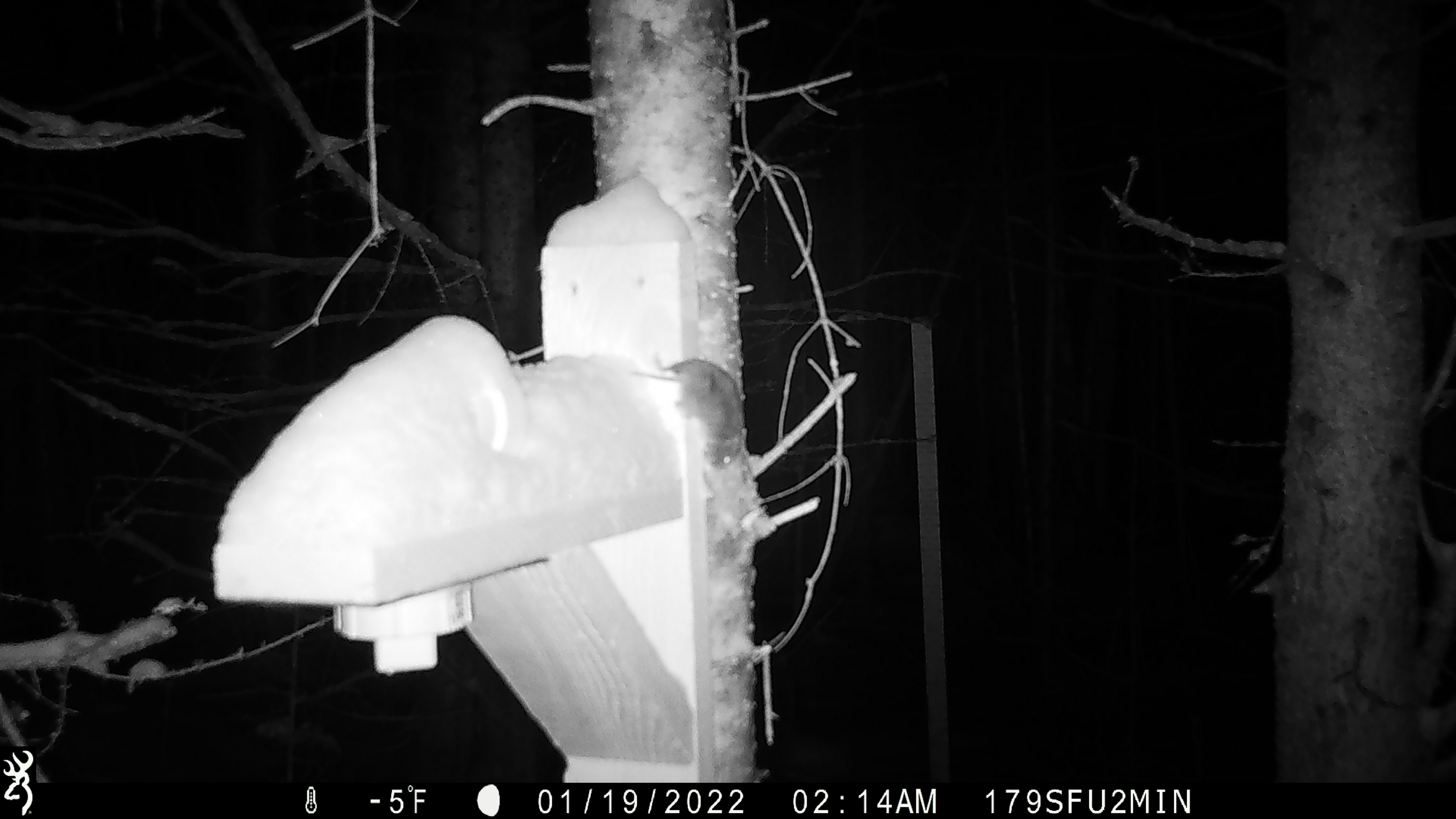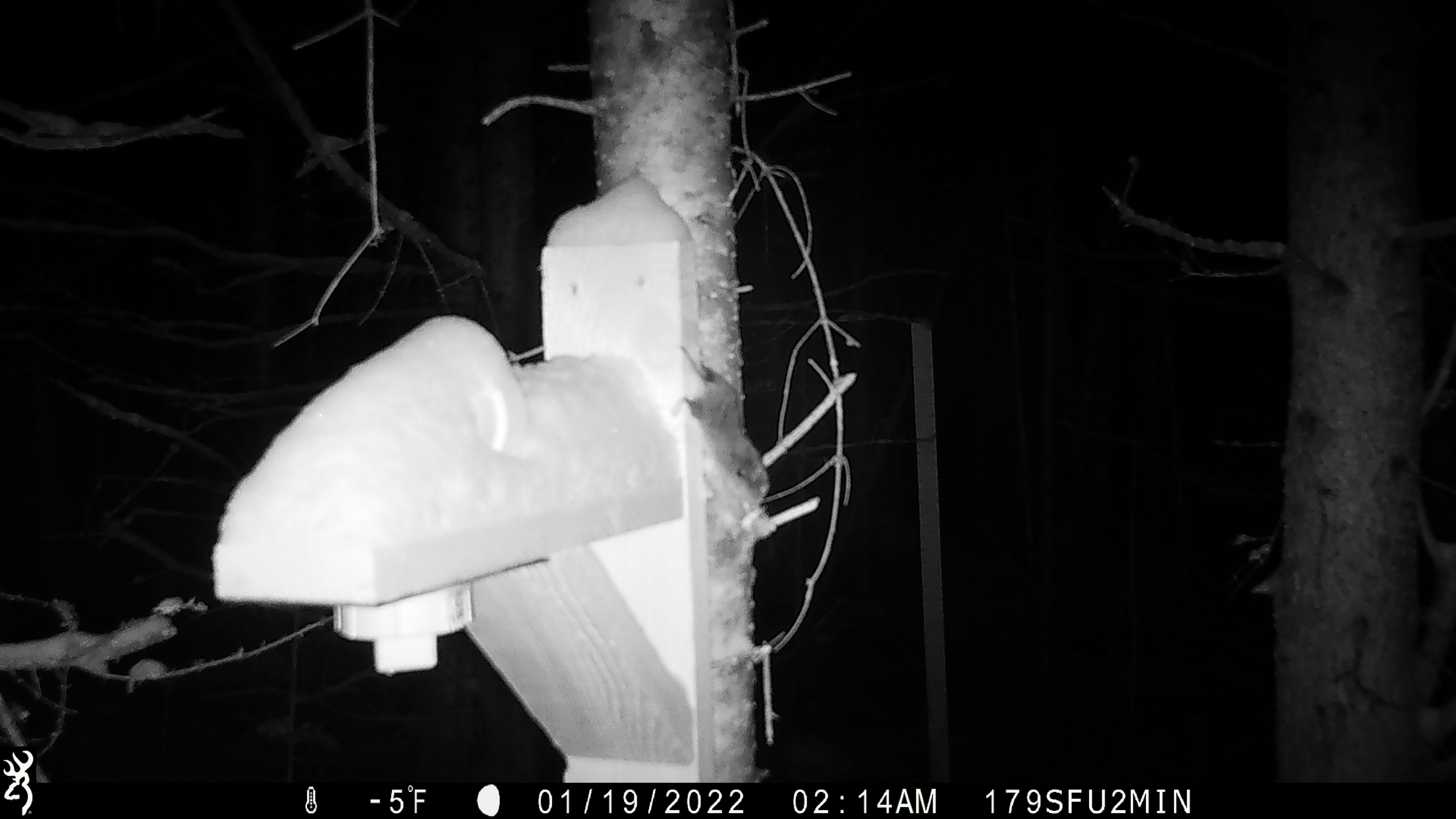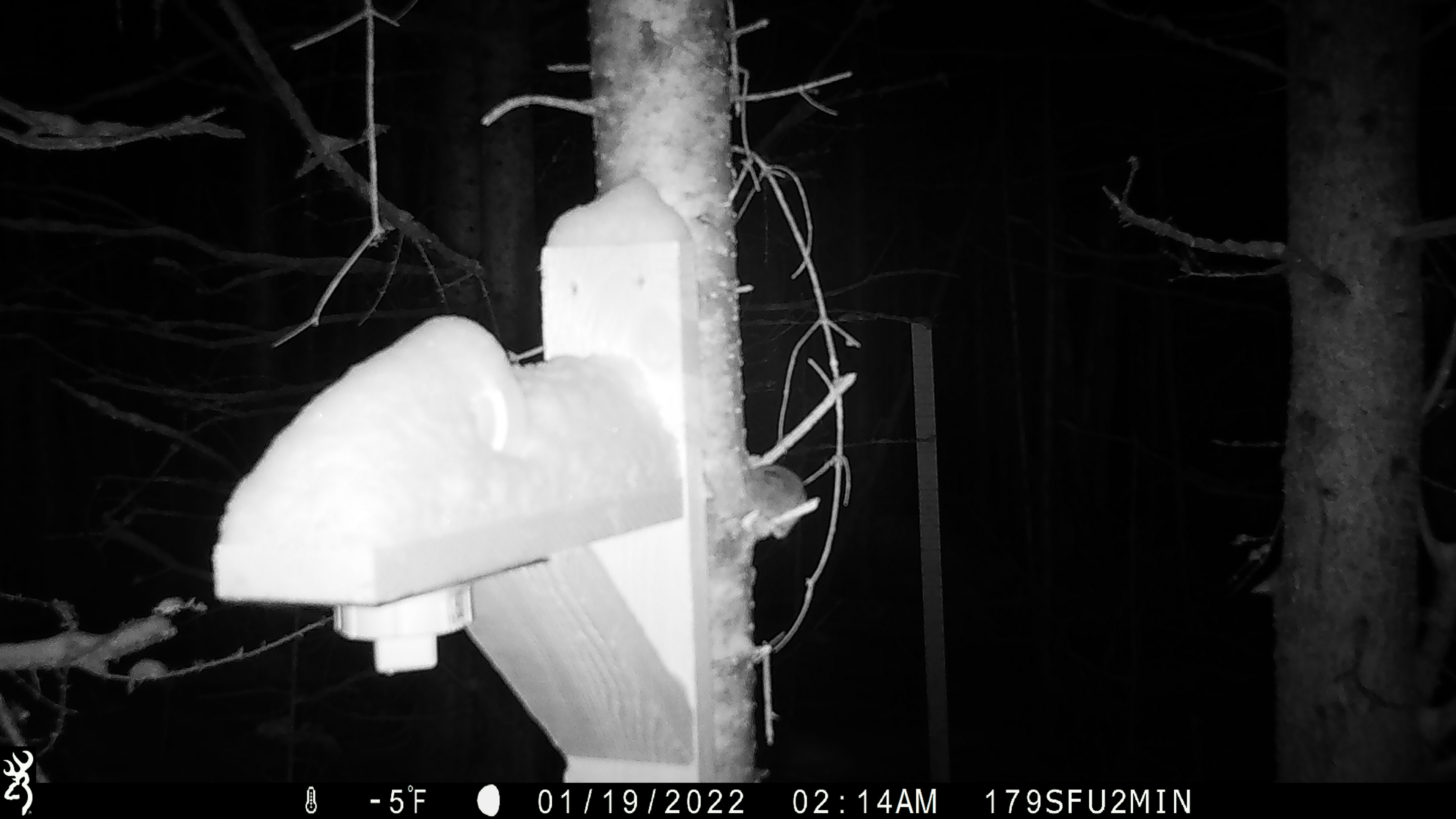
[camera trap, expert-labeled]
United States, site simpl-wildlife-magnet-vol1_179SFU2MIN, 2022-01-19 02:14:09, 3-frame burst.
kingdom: Animalia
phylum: Chordata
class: Mammalia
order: Rodentia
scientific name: Rodentia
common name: mouse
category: mouse sp.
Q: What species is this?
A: Mouse sp. (mouse) (Rodentia).